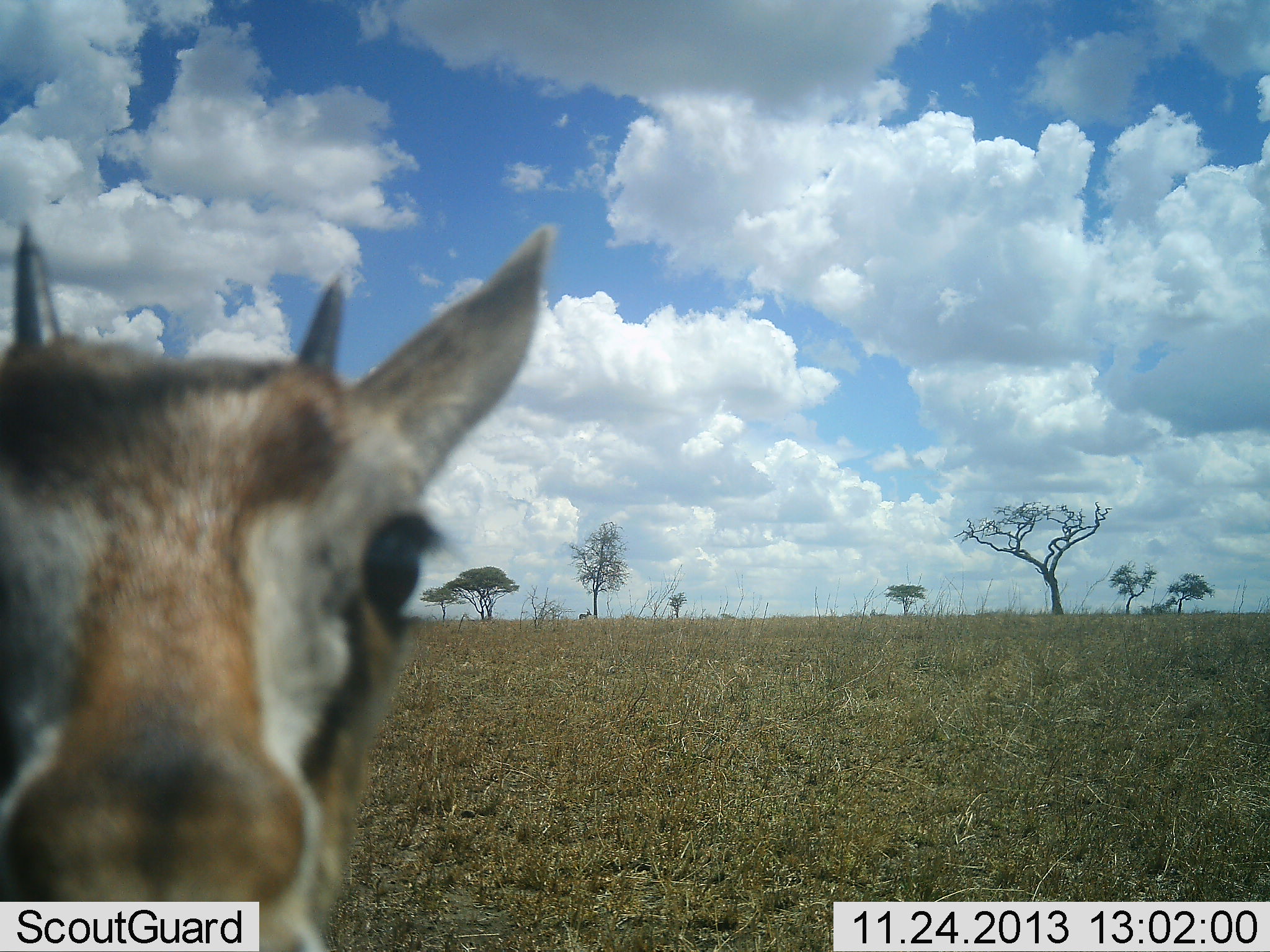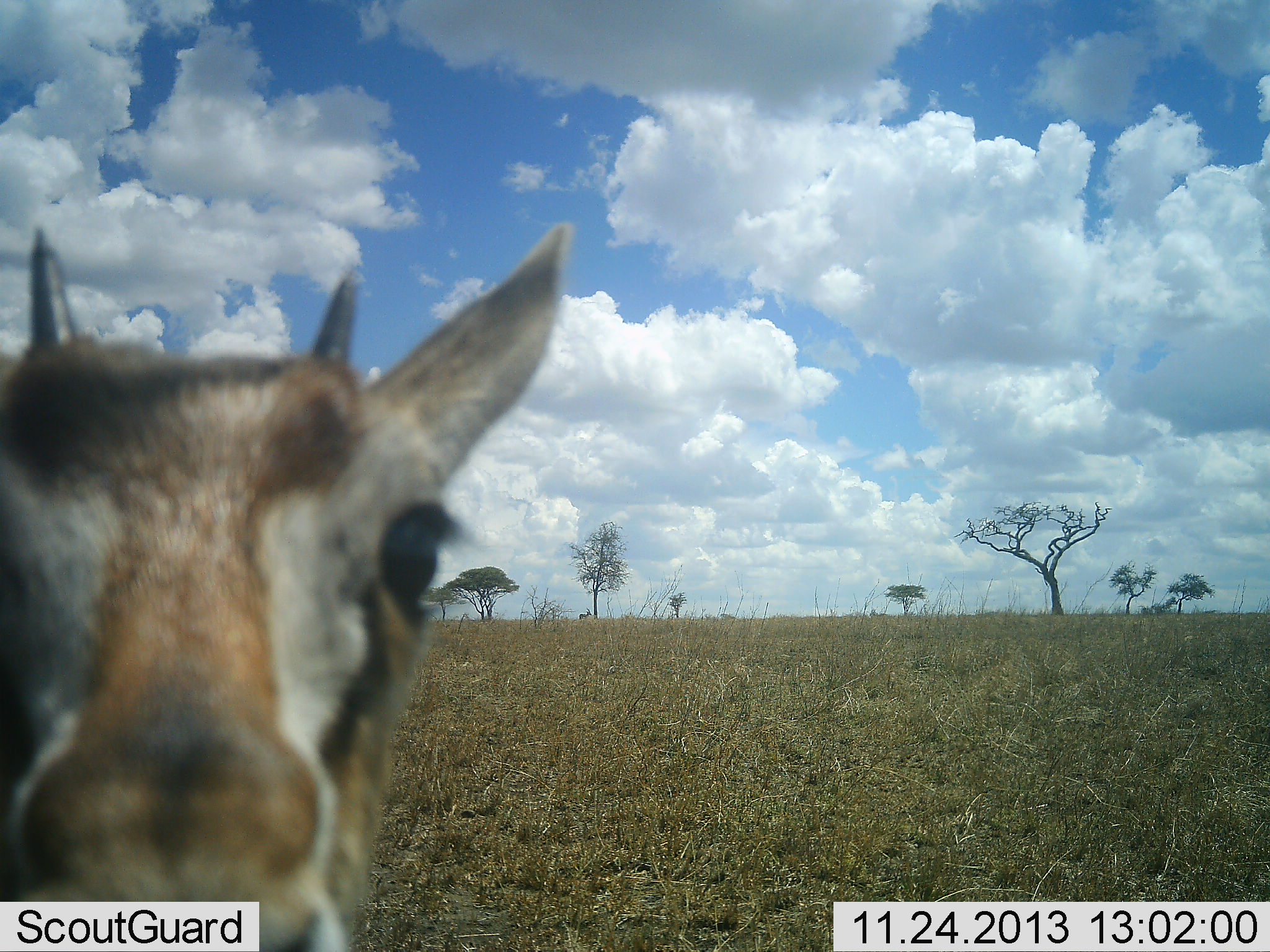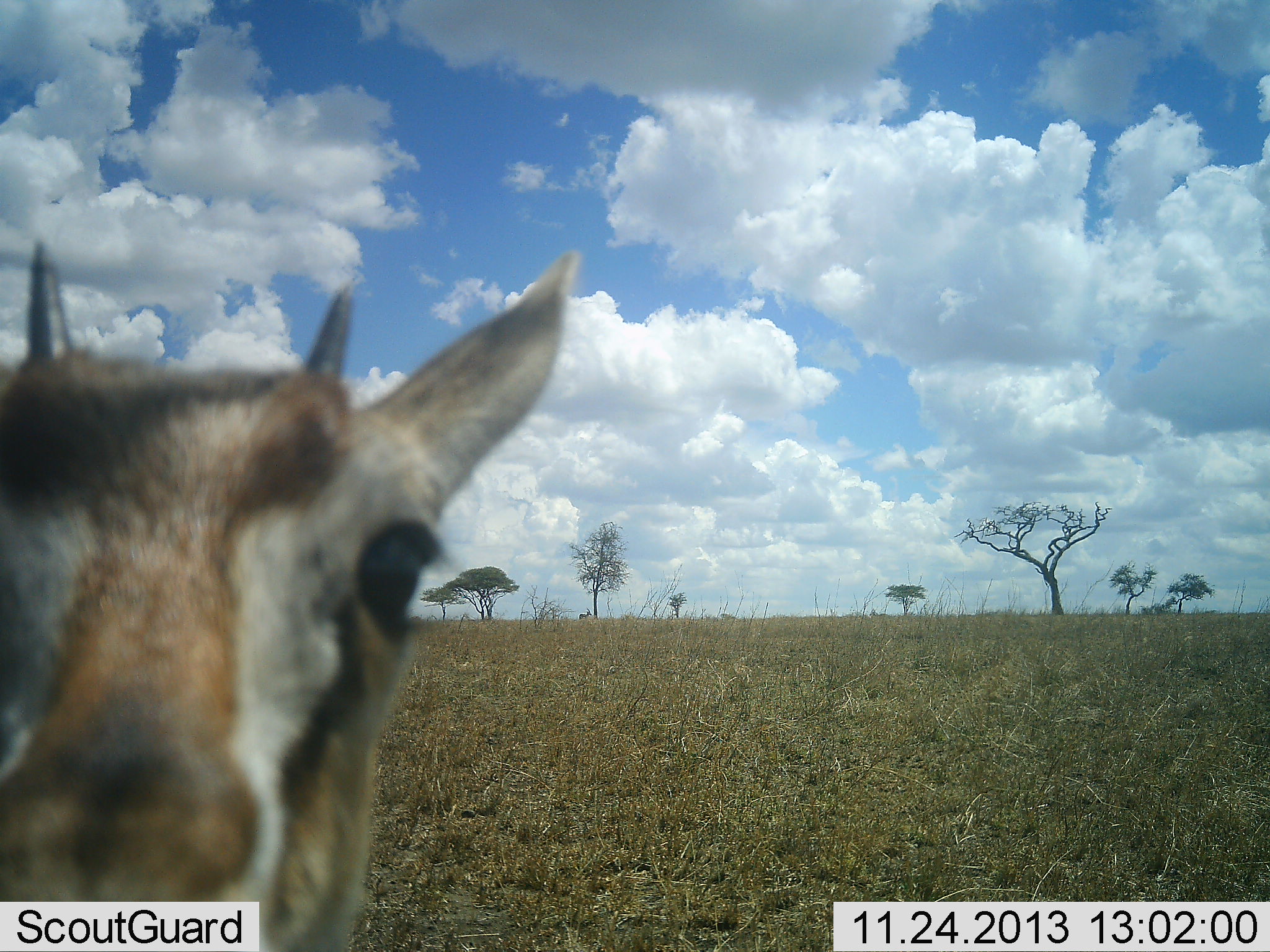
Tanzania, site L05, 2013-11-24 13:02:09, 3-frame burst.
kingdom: Animalia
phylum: Chordata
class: Mammalia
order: Artiodactyla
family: Bovidae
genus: Eudorcas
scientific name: Eudorcas thomsonii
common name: thomson's gazelle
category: gazellethomsons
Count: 1.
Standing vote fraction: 100%.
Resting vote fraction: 0%.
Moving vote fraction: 0%.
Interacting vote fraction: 0%.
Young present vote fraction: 0%.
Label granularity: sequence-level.